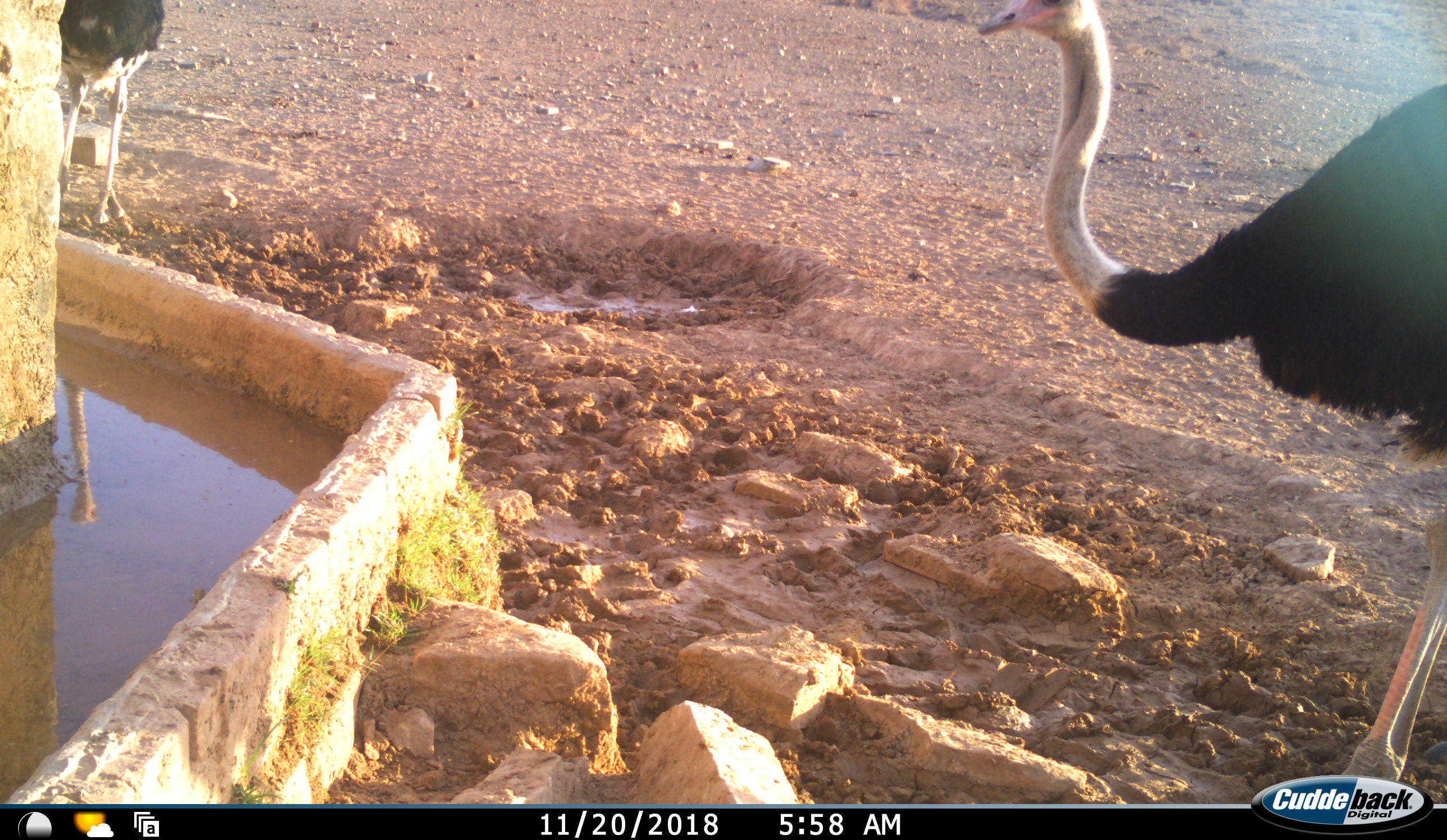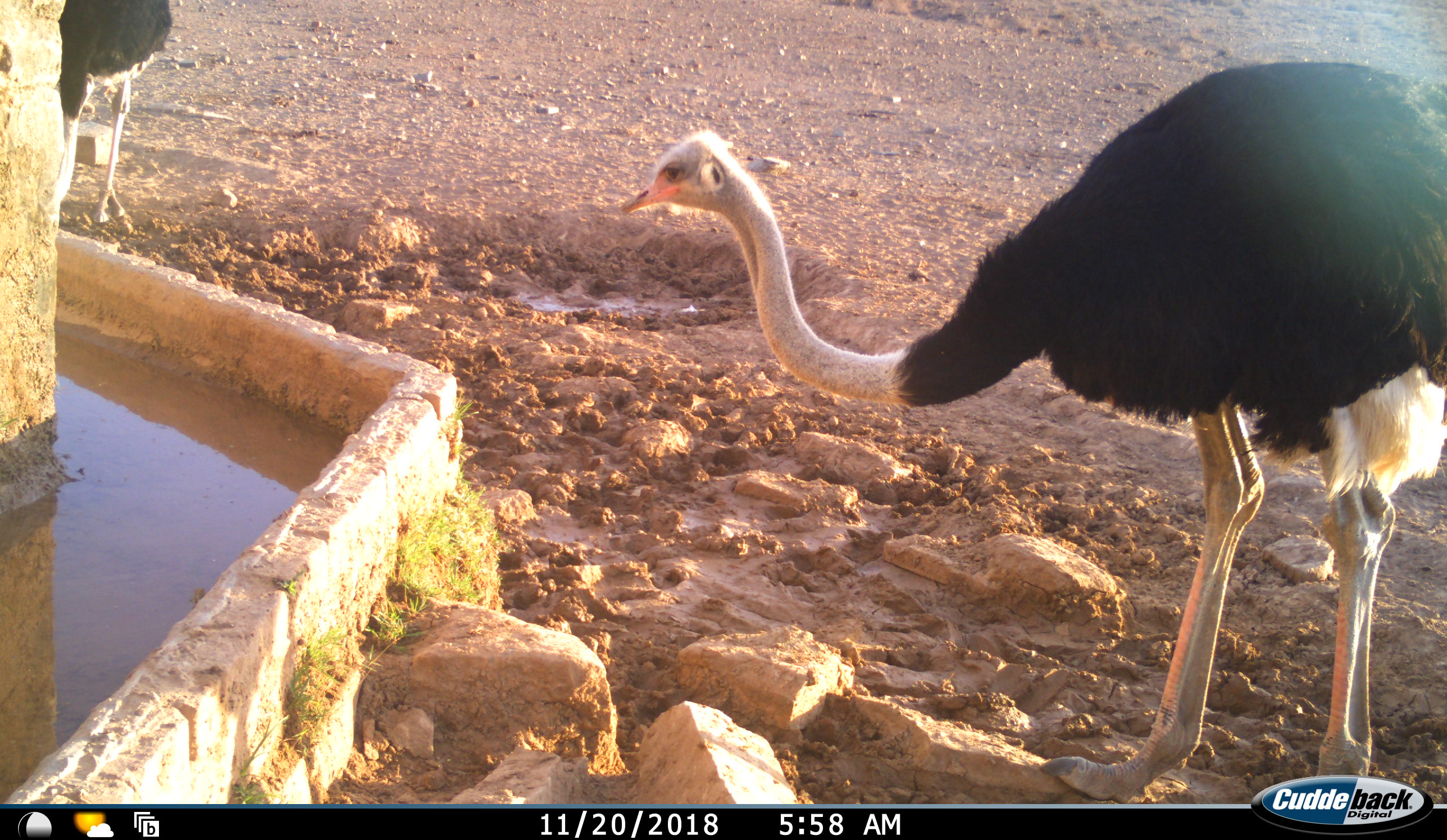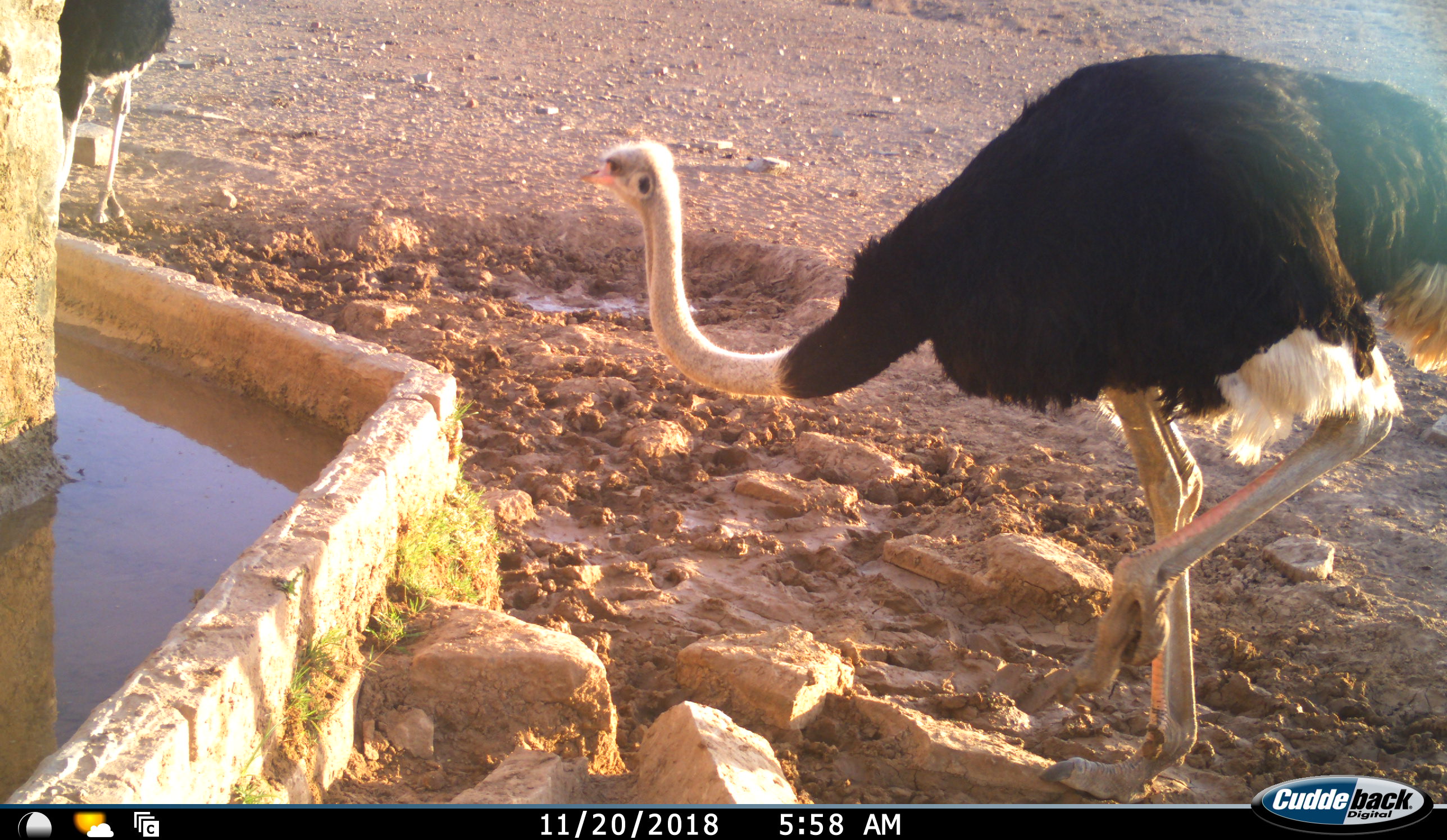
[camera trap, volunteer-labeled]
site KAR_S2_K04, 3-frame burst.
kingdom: Animalia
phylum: Chordata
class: Aves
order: Struthioniformes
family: Struthionidae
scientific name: Struthionidae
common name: ostrich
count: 2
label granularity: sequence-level